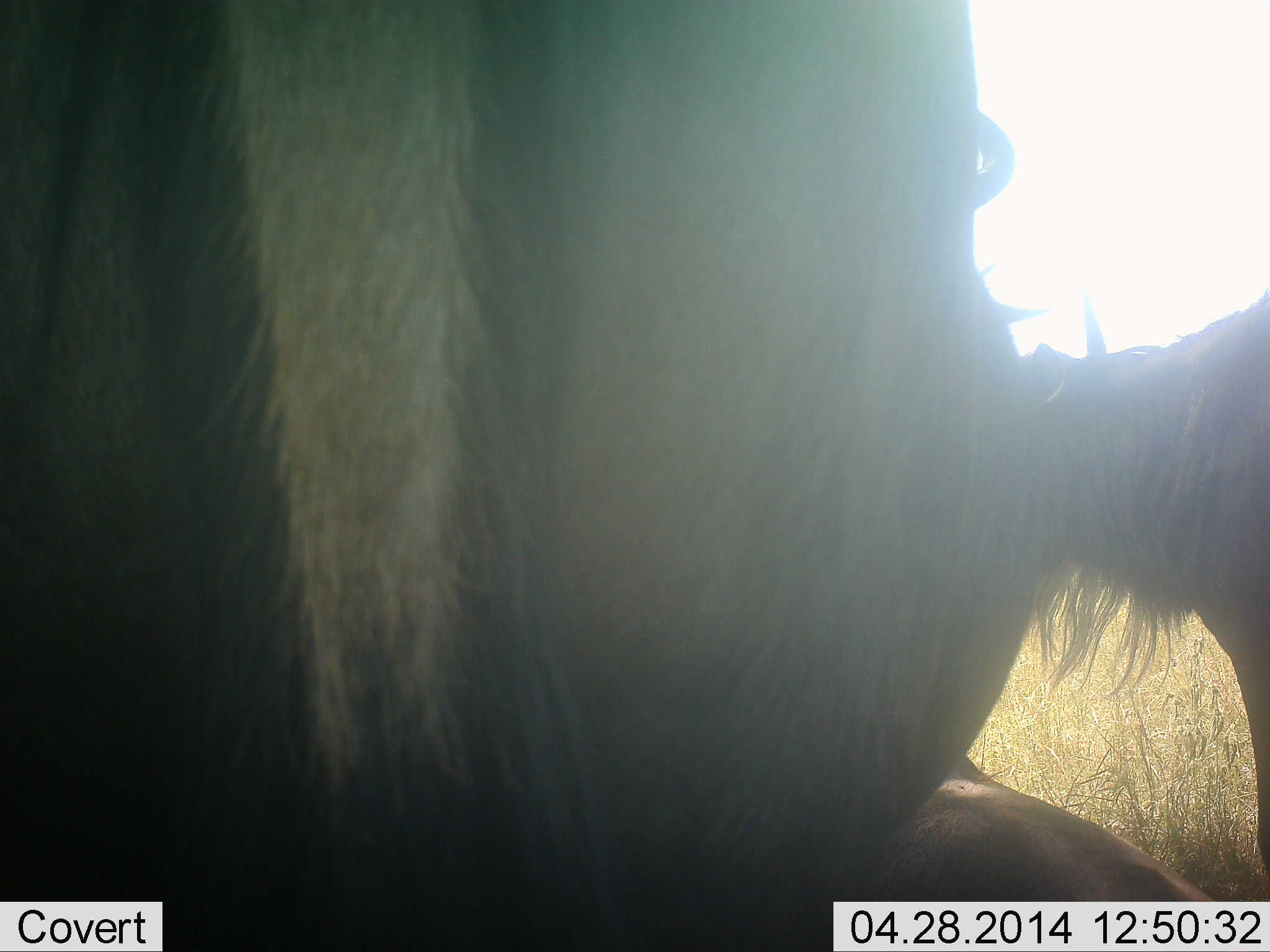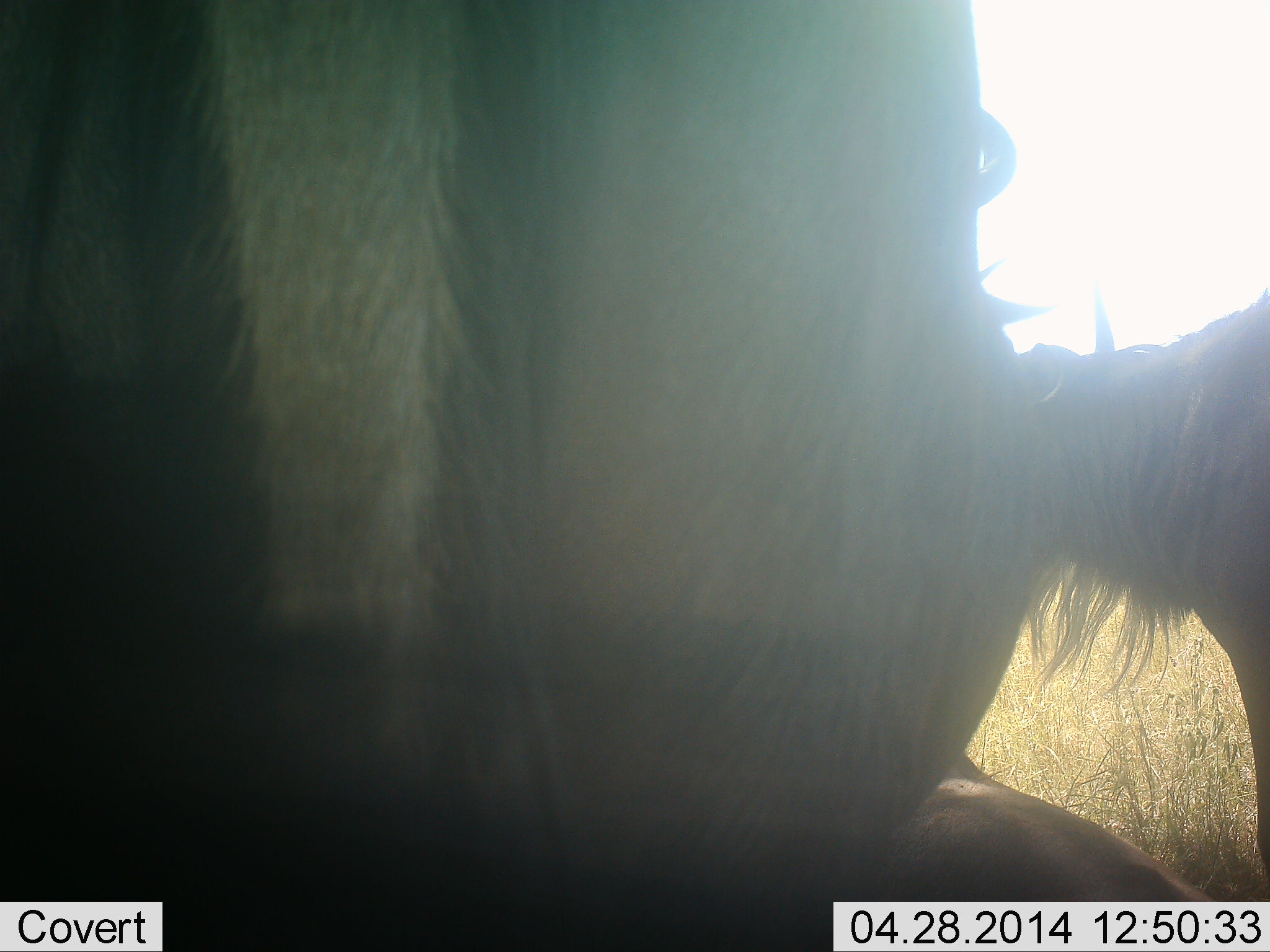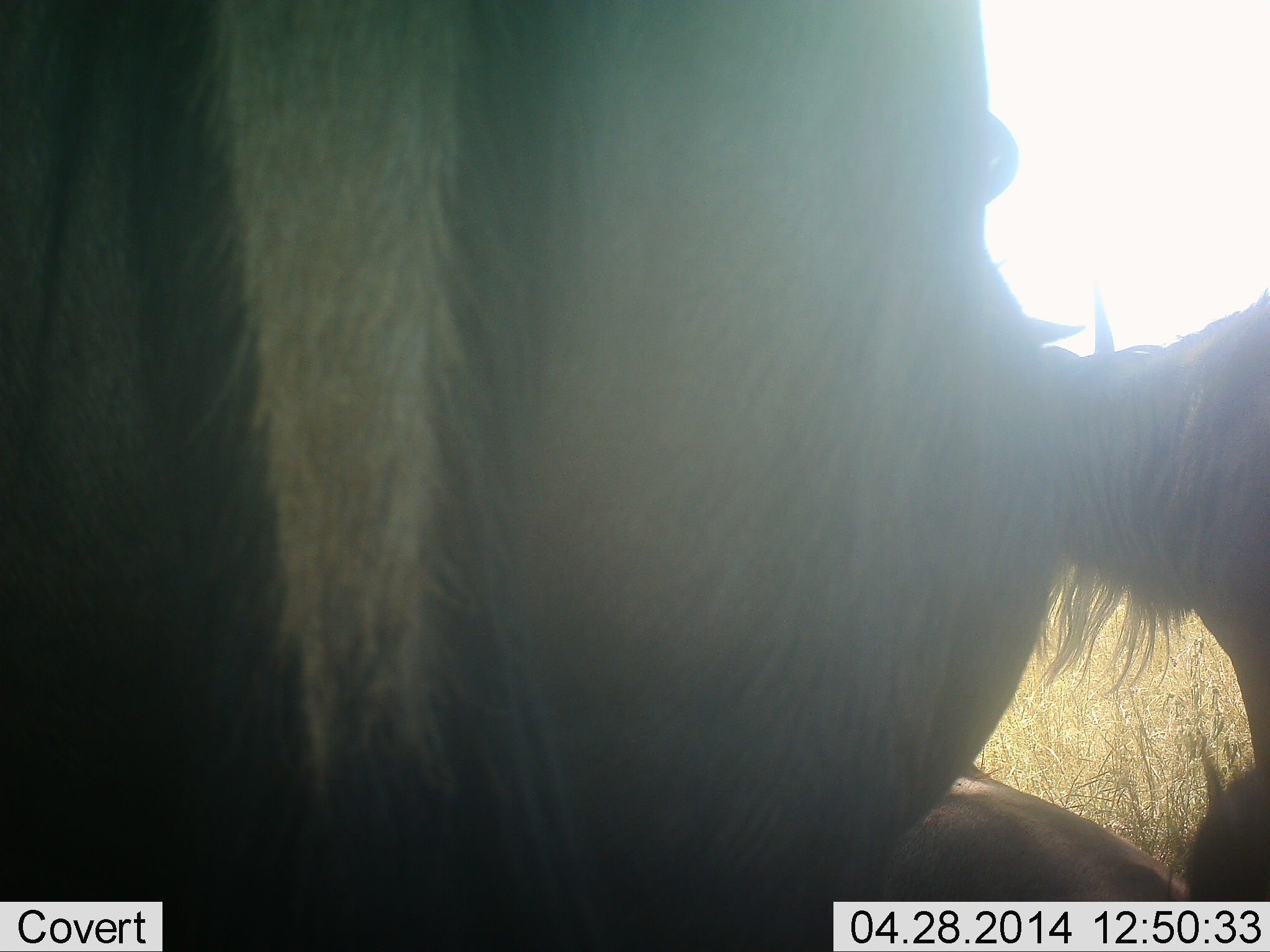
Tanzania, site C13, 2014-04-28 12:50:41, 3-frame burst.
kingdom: Animalia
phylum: Chordata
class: Mammalia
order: Artiodactyla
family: Bovidae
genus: Connochaetes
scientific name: Connochaetes taurinus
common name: blue wildebeest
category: wildebeest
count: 3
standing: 70%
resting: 80%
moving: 0%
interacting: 0%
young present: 0%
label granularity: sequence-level